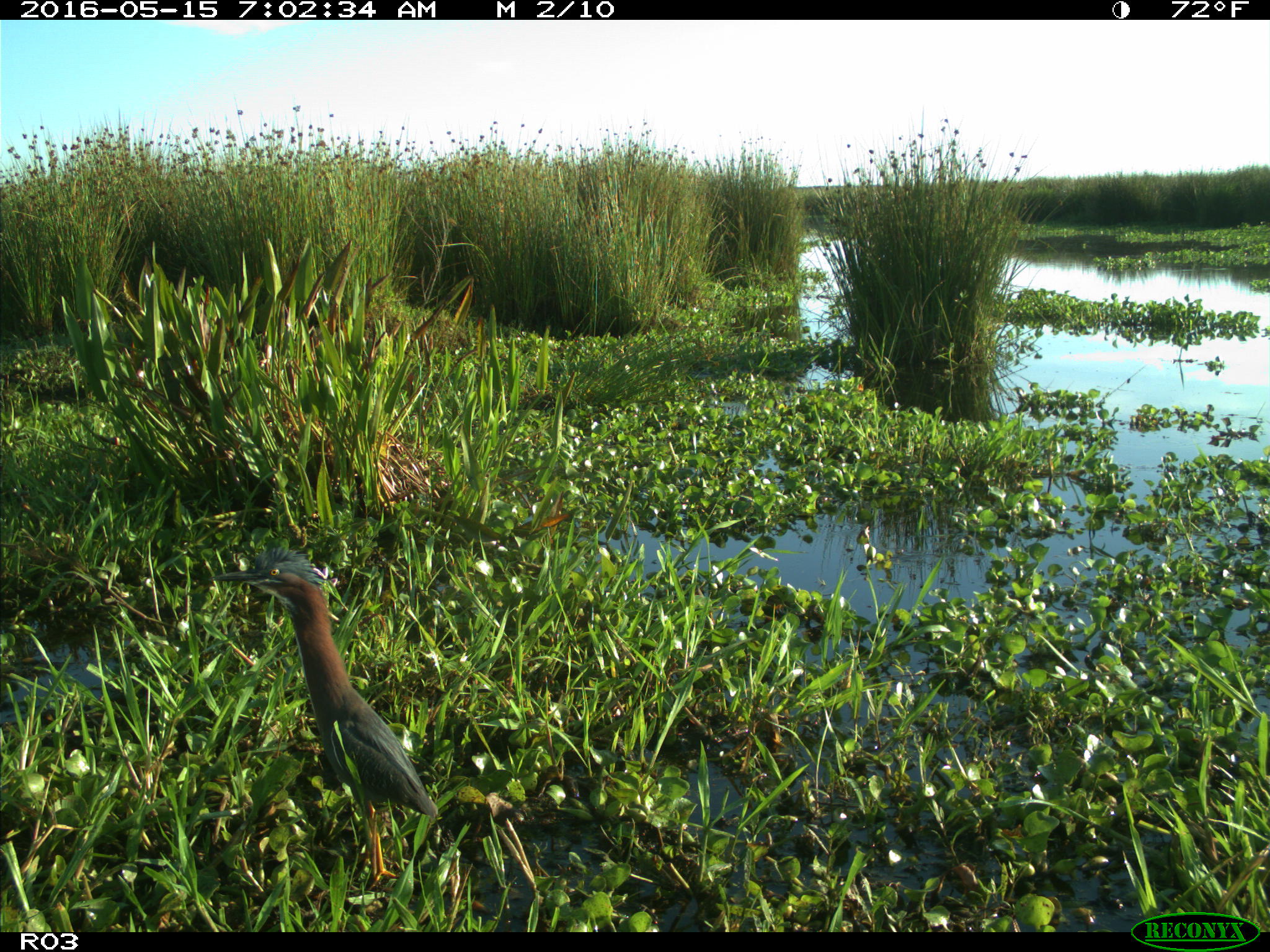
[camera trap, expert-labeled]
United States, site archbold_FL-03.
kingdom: Animalia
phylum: Chordata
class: Aves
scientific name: Aves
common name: birds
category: unidentified bird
Unidentified bird (birds) (Aves).